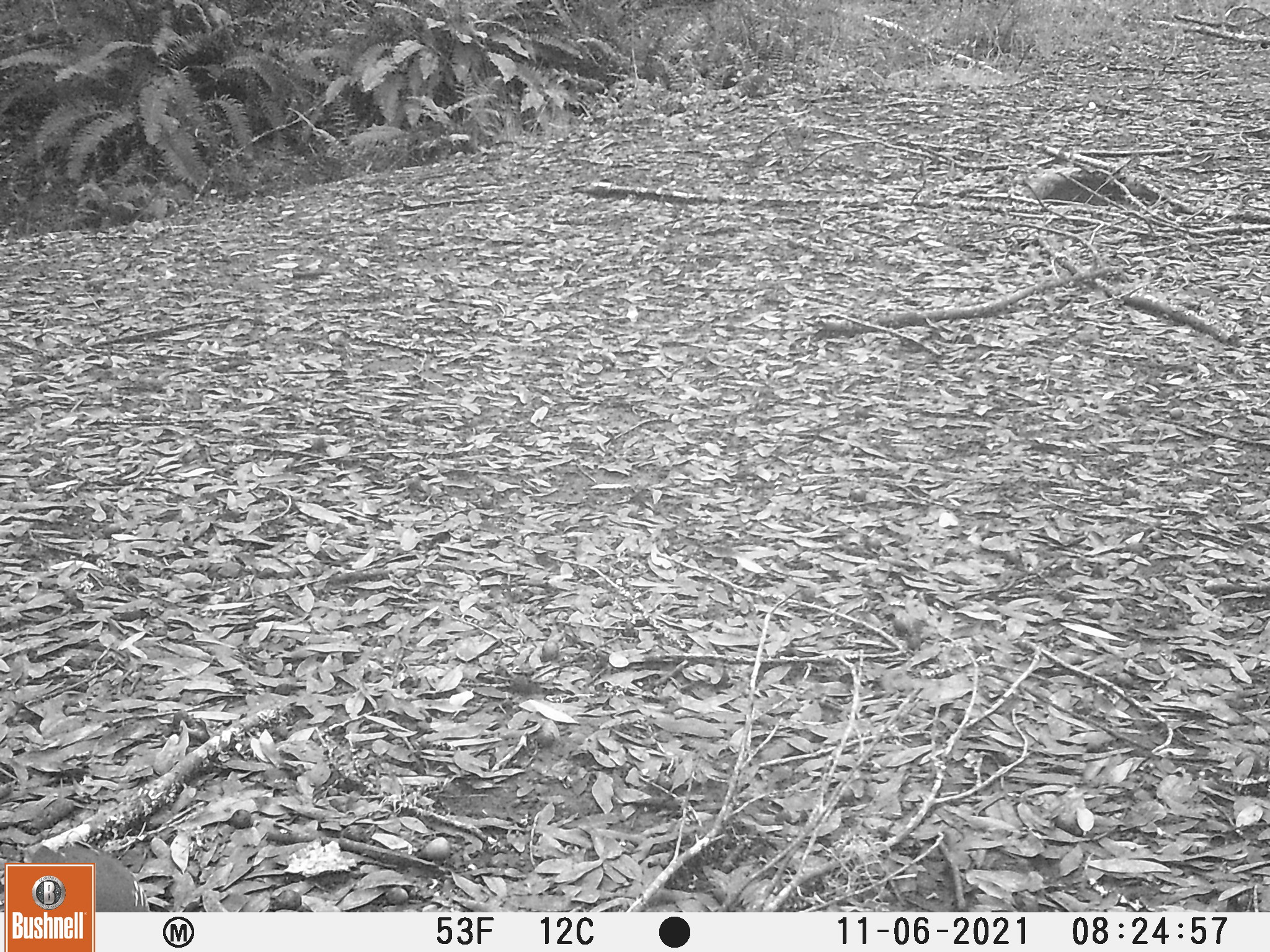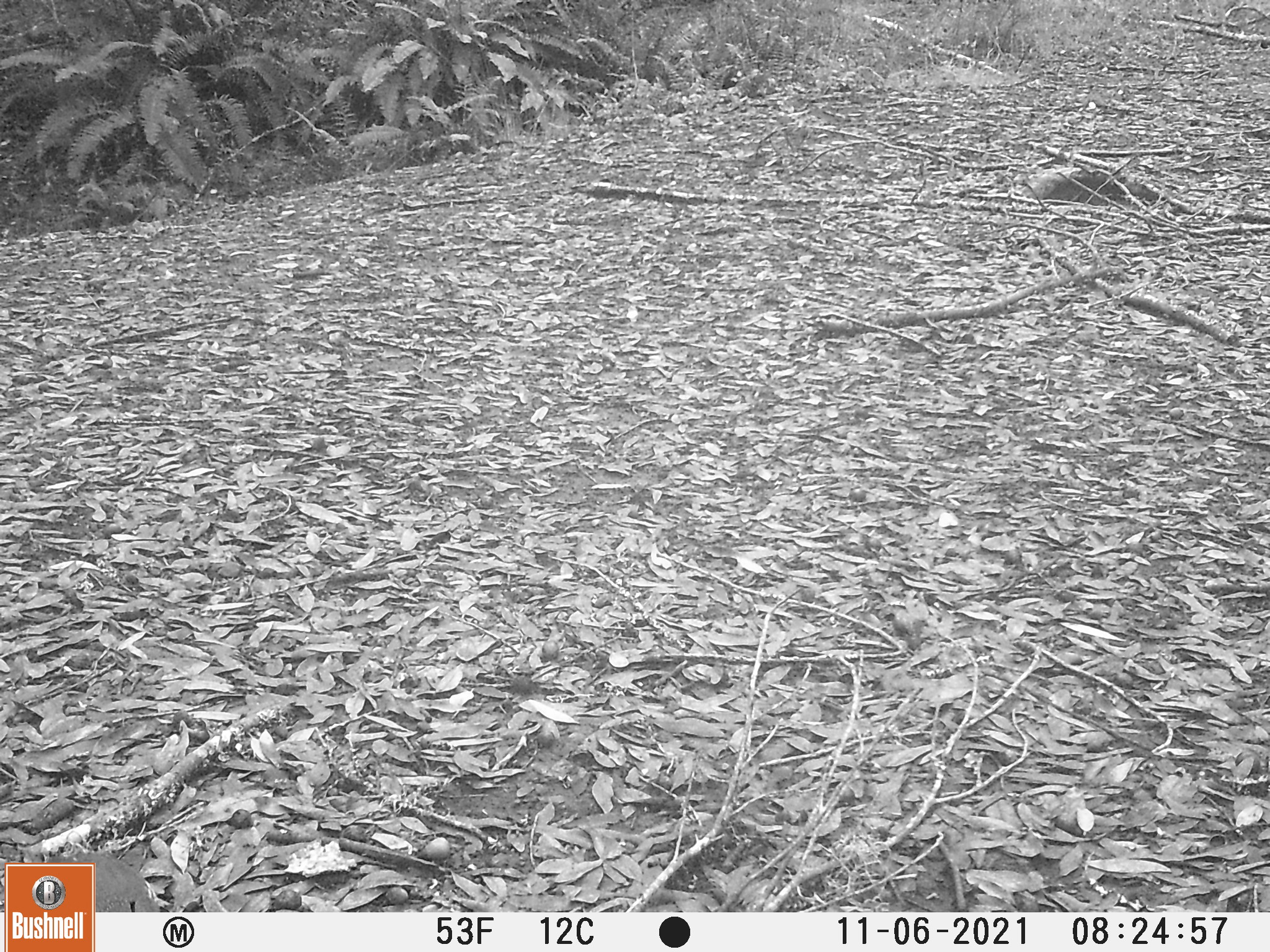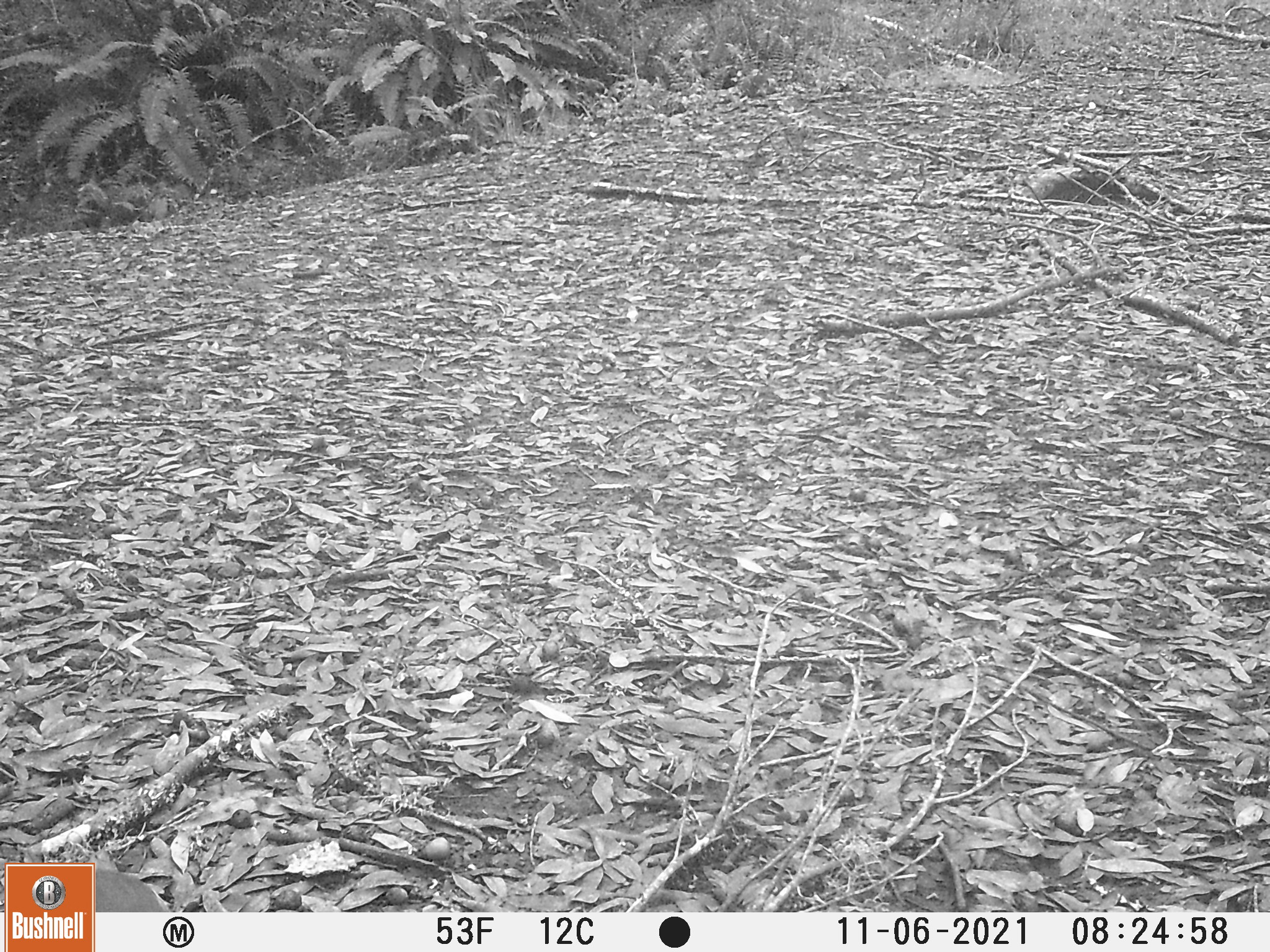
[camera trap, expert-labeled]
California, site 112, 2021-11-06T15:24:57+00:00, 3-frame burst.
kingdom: Animalia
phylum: Chordata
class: Aves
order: Galliformes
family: Odontophoridae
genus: Callipepla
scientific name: Callipepla californica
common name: california quail